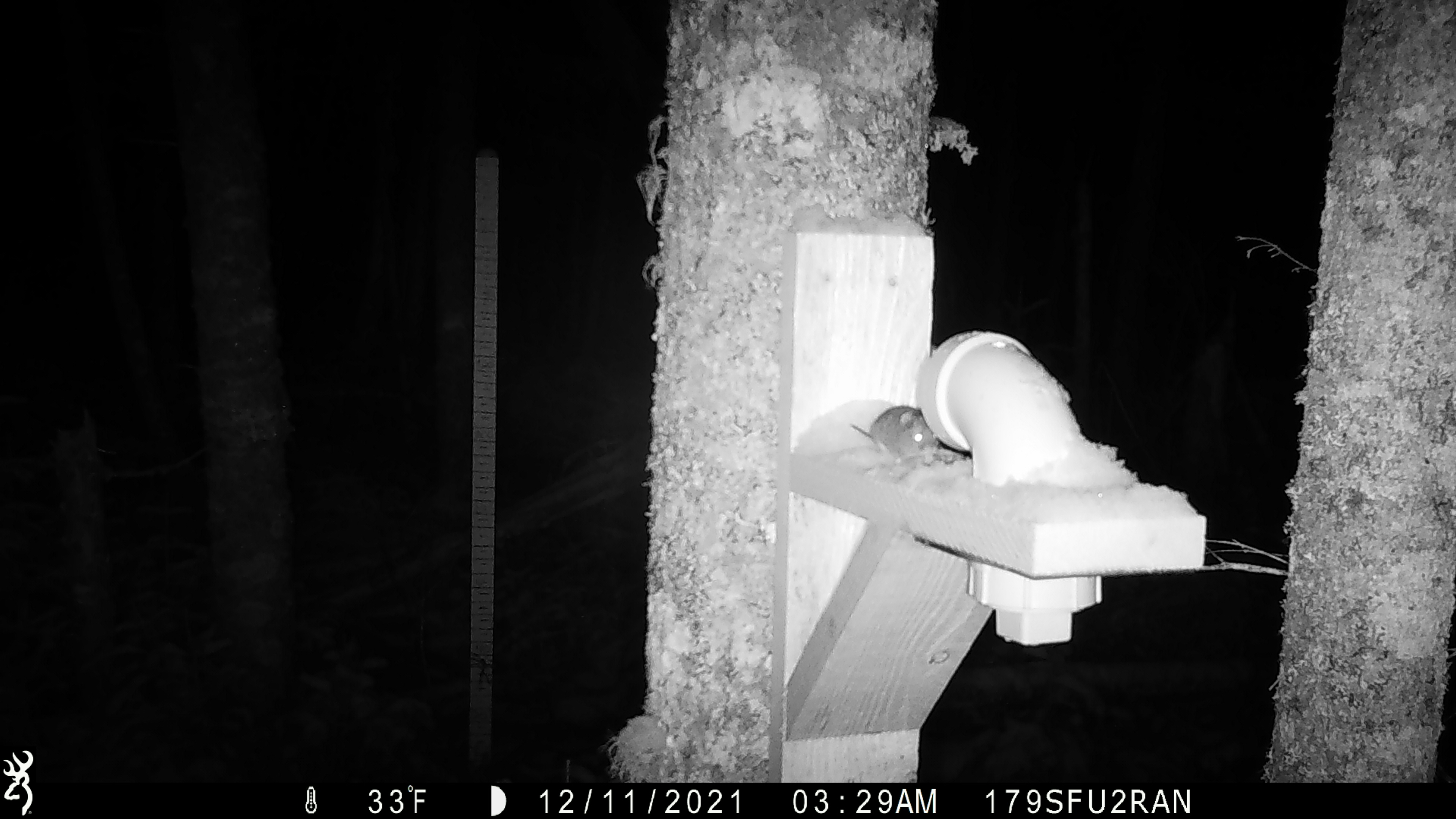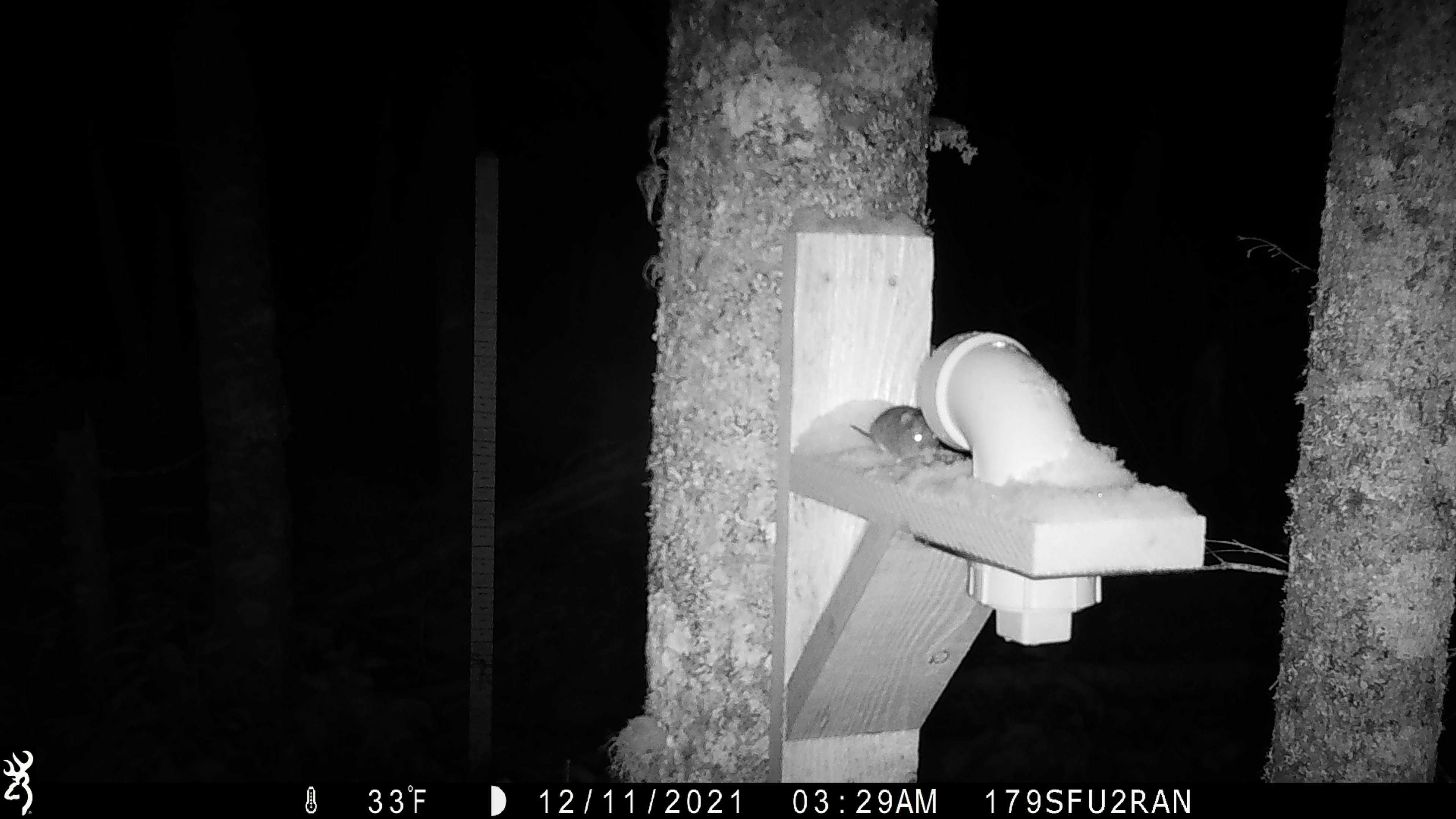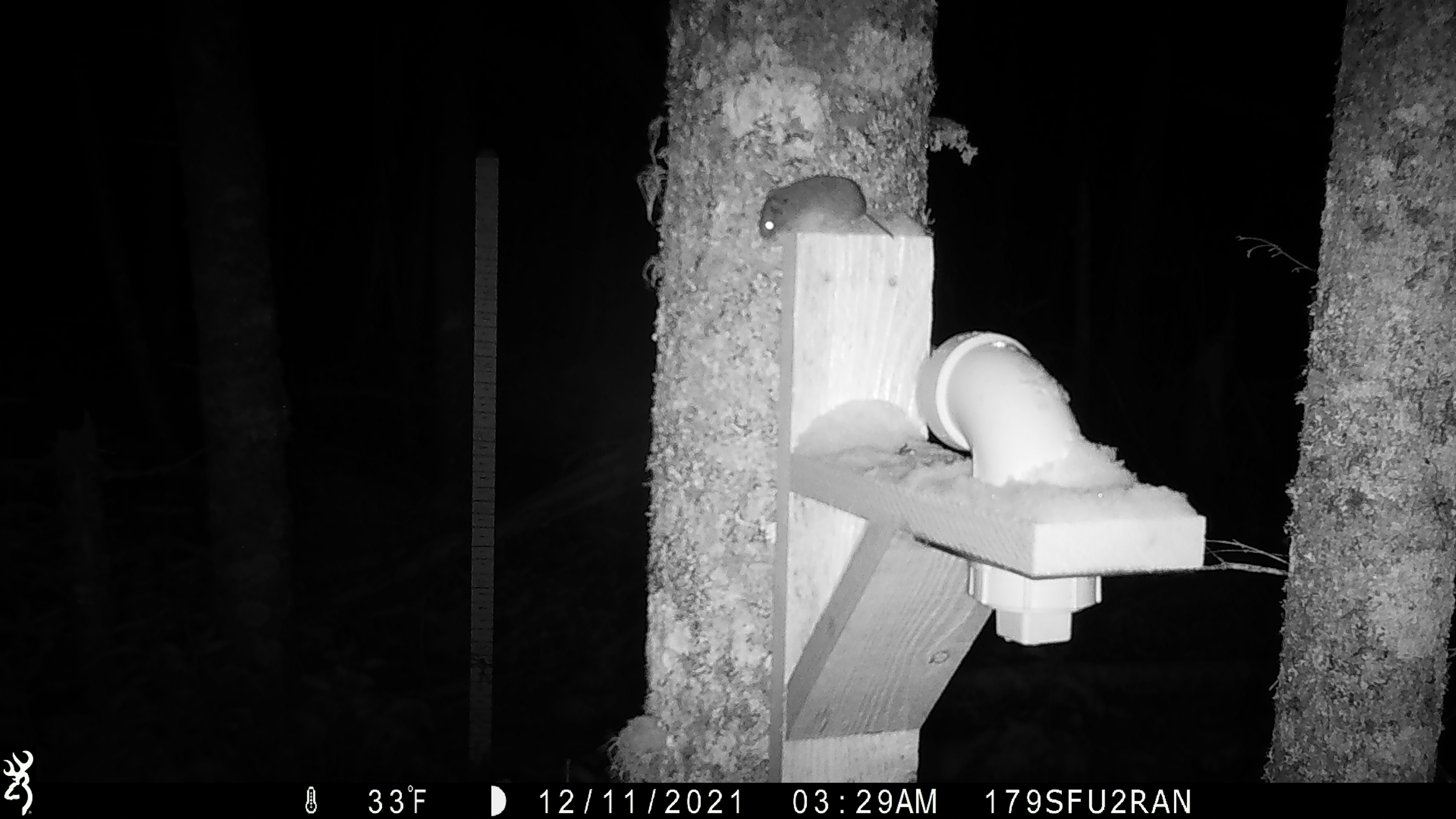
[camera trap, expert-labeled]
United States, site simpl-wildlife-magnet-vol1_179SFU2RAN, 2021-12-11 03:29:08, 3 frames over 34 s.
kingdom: Animalia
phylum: Chordata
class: Mammalia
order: Rodentia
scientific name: Rodentia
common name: mouse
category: mouse sp.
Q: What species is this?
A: Mouse sp. (mouse) (Rodentia).